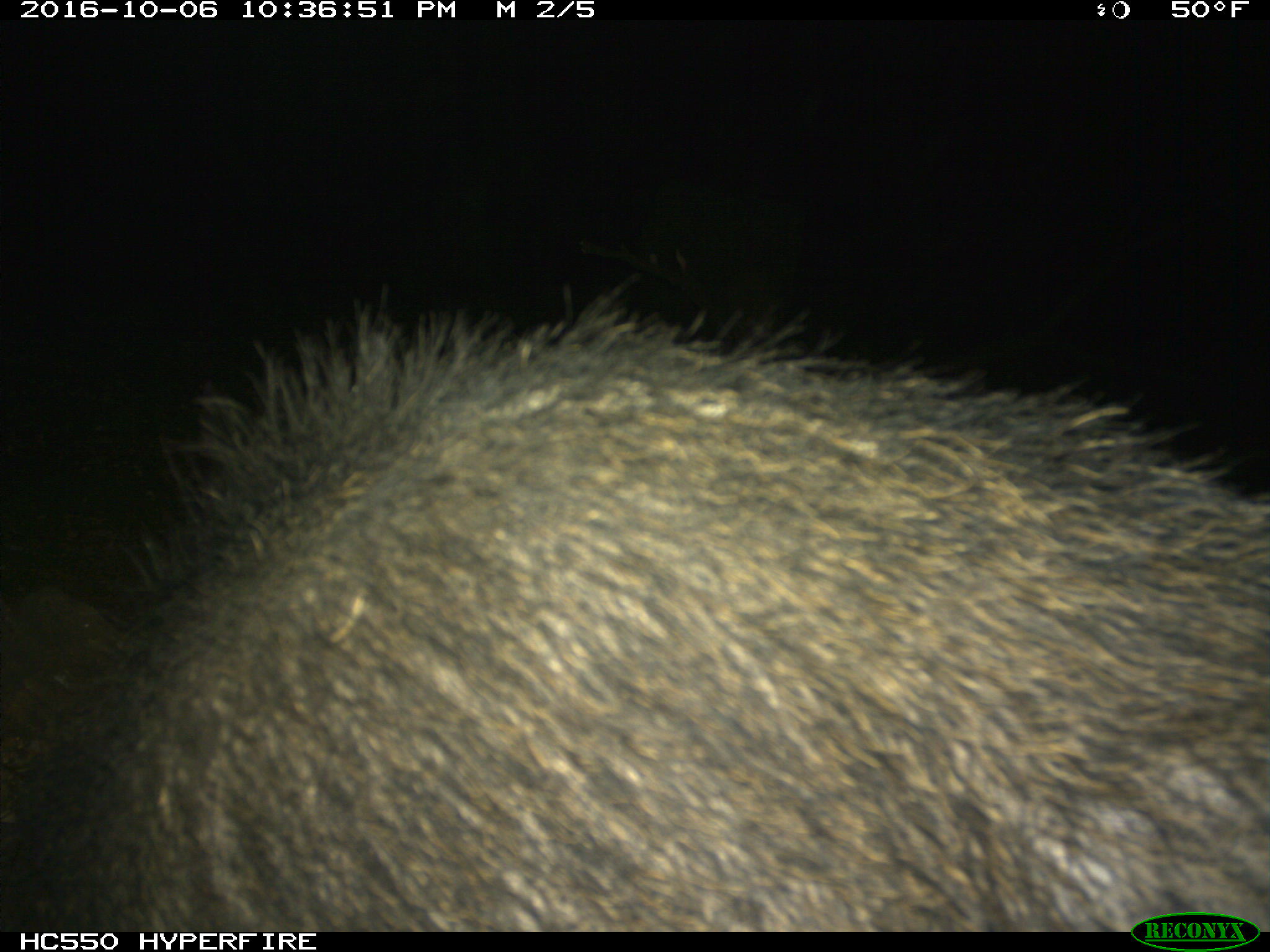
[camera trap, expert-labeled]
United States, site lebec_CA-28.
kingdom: Animalia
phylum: Chordata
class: Mammalia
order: Artiodactyla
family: Suidae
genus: Sus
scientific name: Sus scrofa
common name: wild boar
Sus scrofa (wild boar).